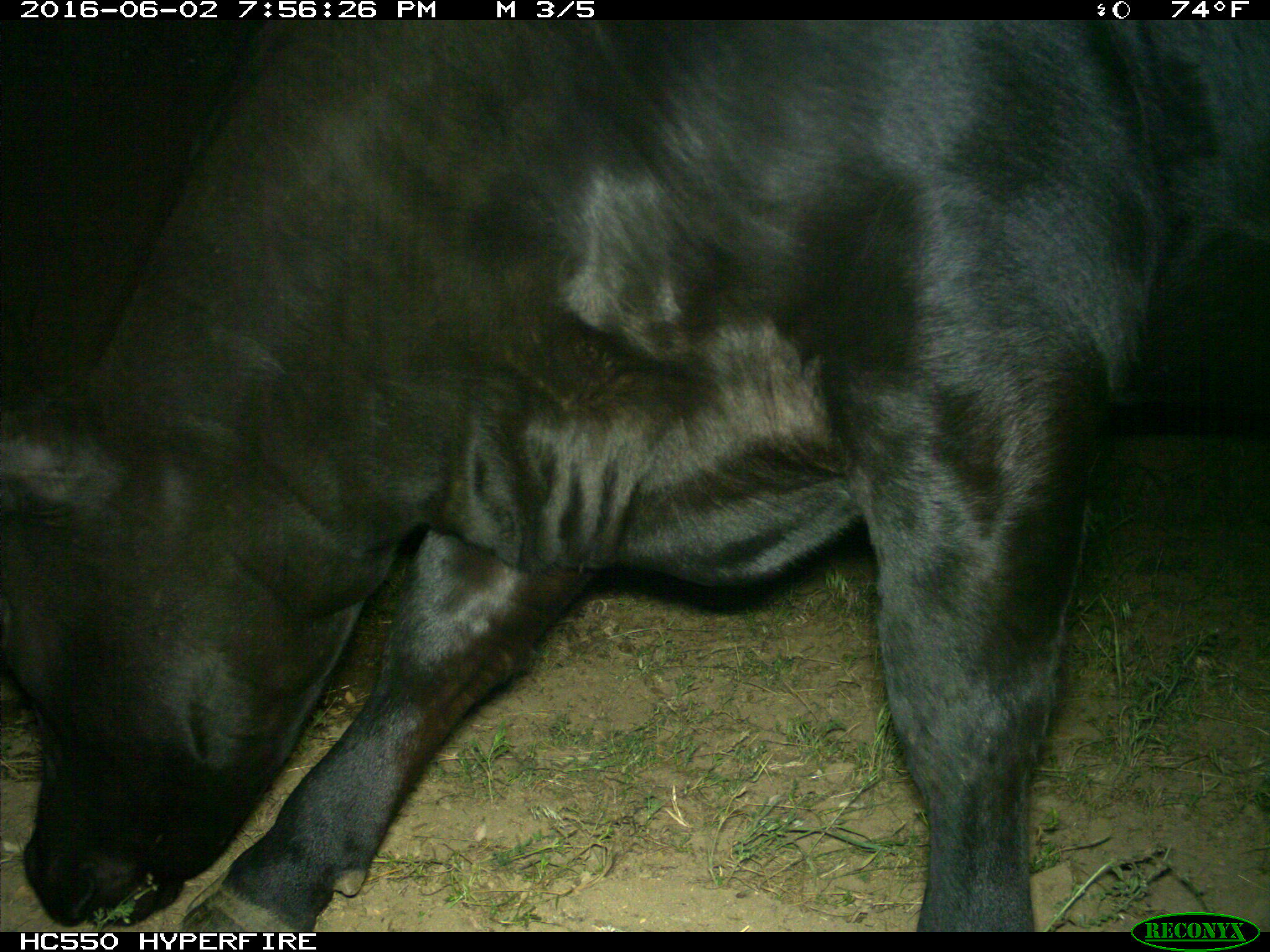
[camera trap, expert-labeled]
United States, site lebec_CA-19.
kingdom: Animalia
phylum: Chordata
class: Mammalia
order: Artiodactyla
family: Bovidae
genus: Bos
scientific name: Bos taurus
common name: domestic cow